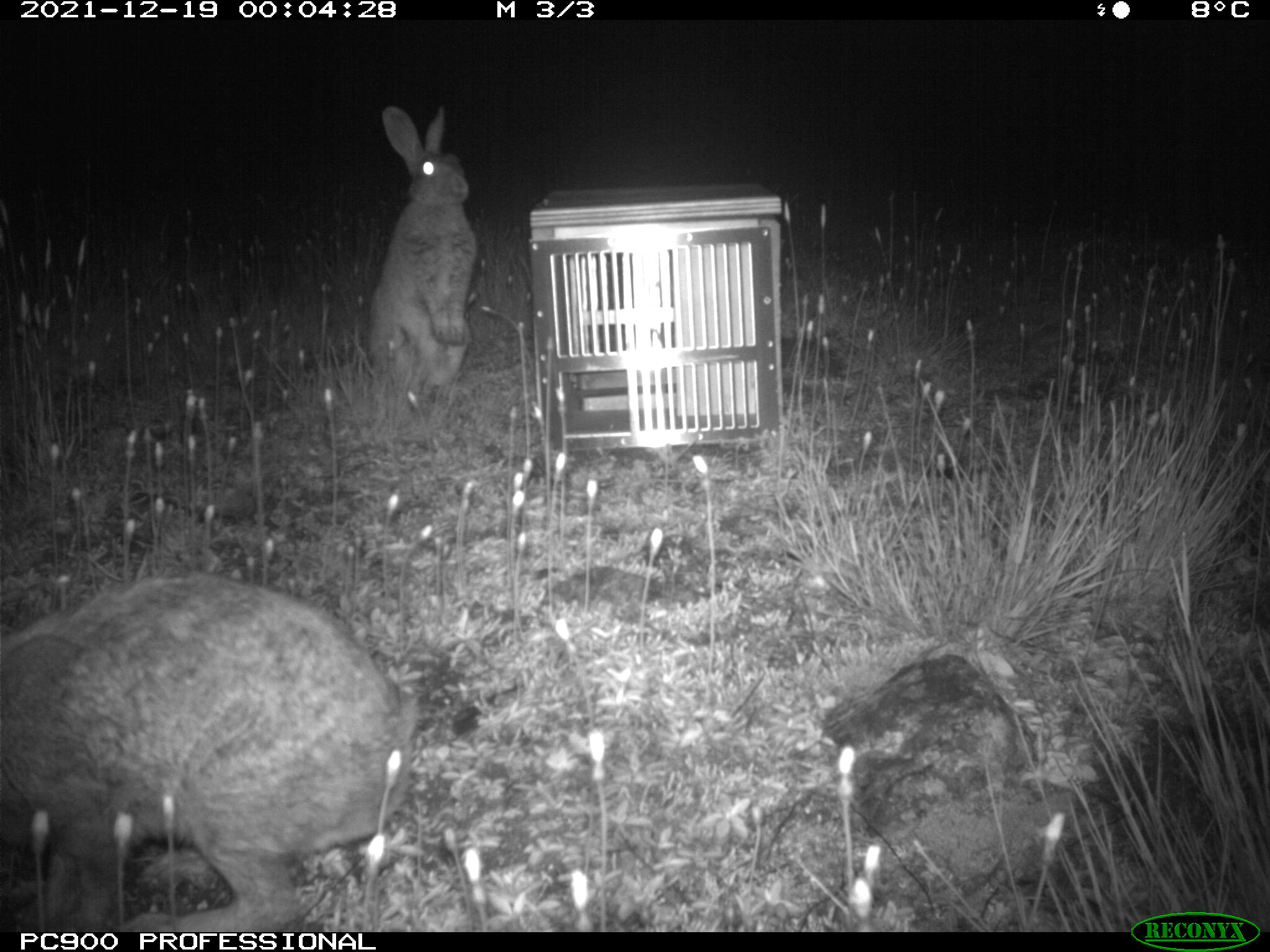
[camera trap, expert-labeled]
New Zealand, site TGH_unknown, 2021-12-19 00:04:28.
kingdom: Animalia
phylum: Chordata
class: Mammalia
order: Lagomorpha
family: Leporidae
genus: Oryctolagus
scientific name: Oryctolagus cuniculus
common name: european rabbit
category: rabbit